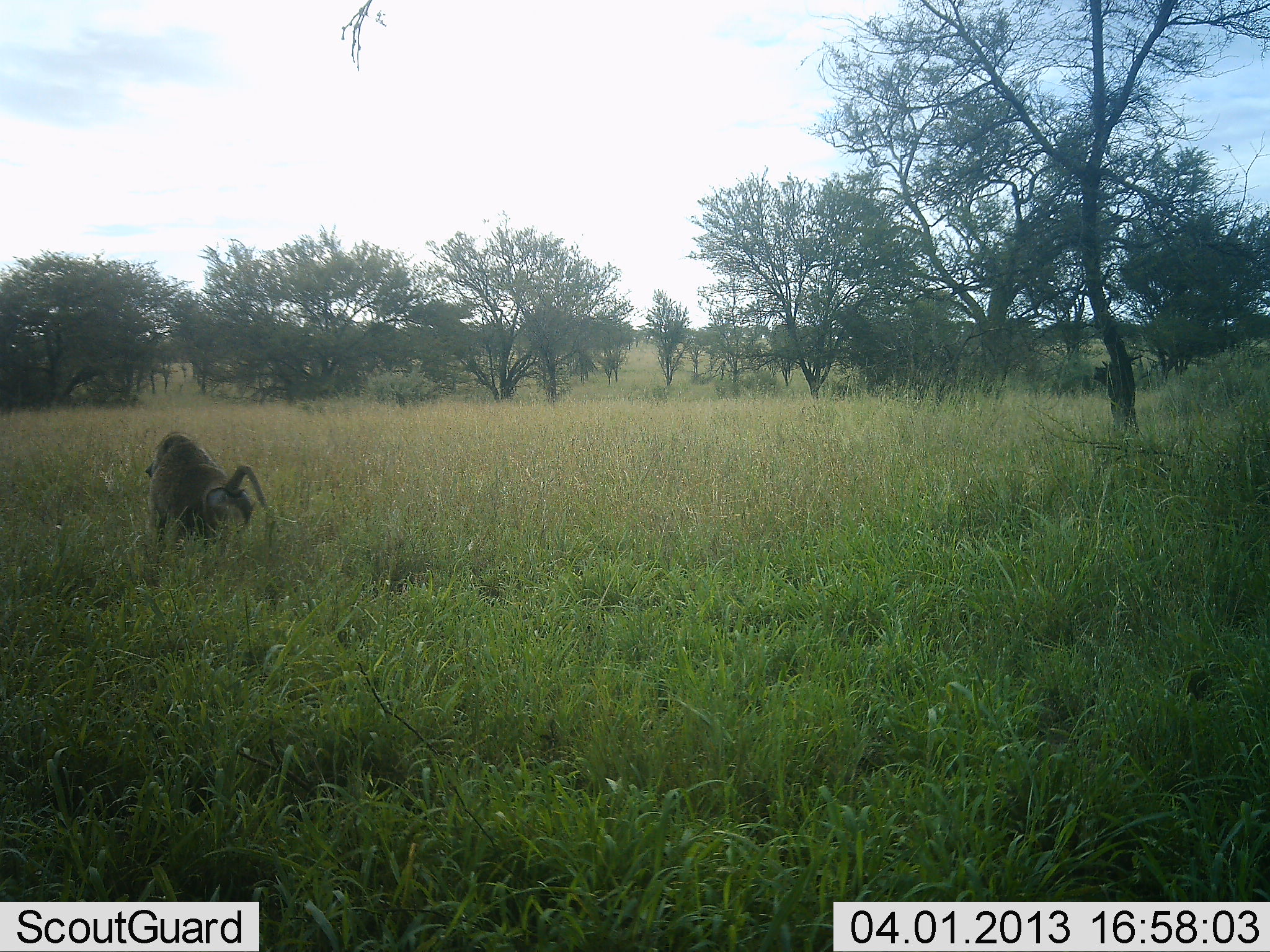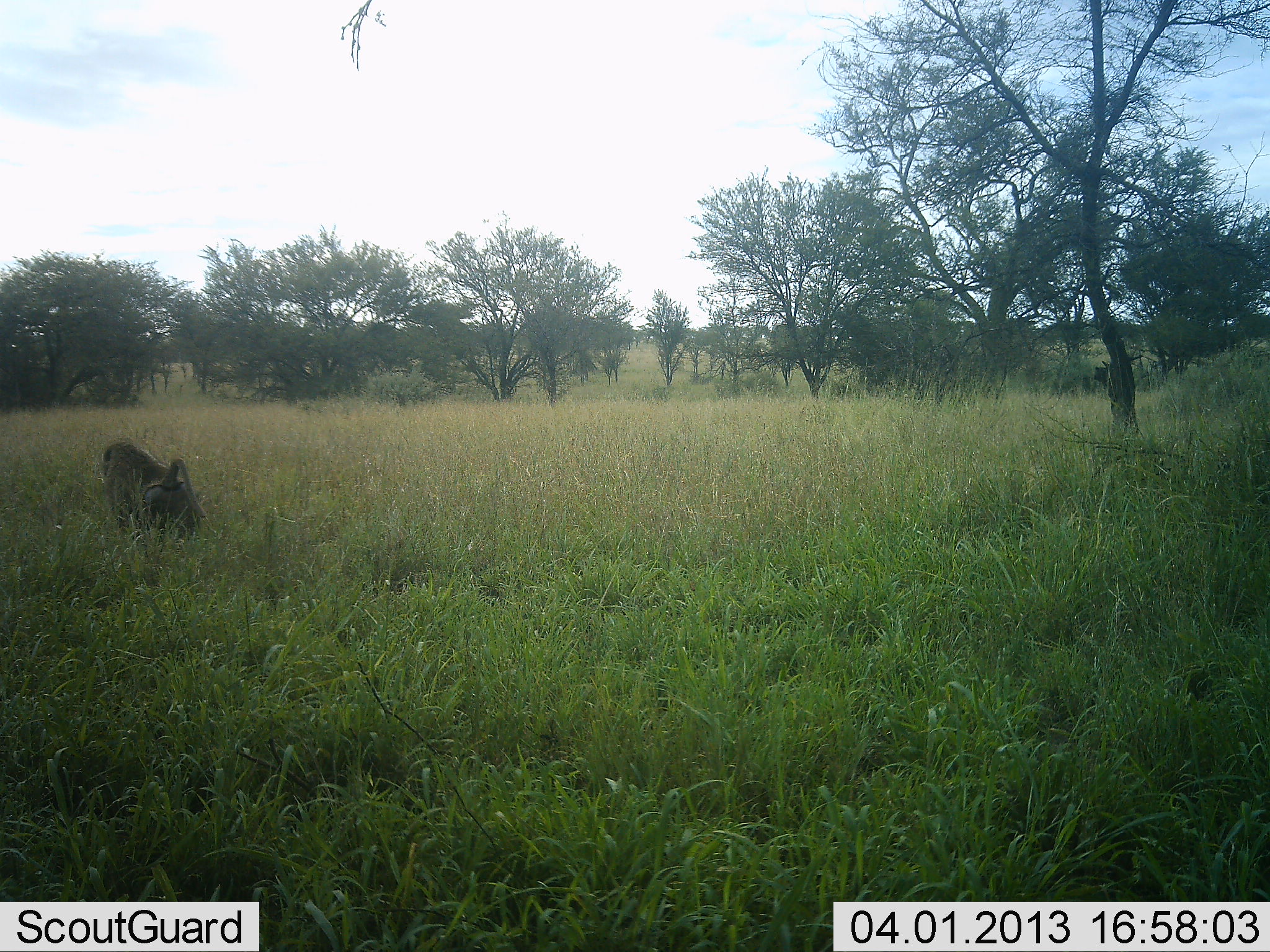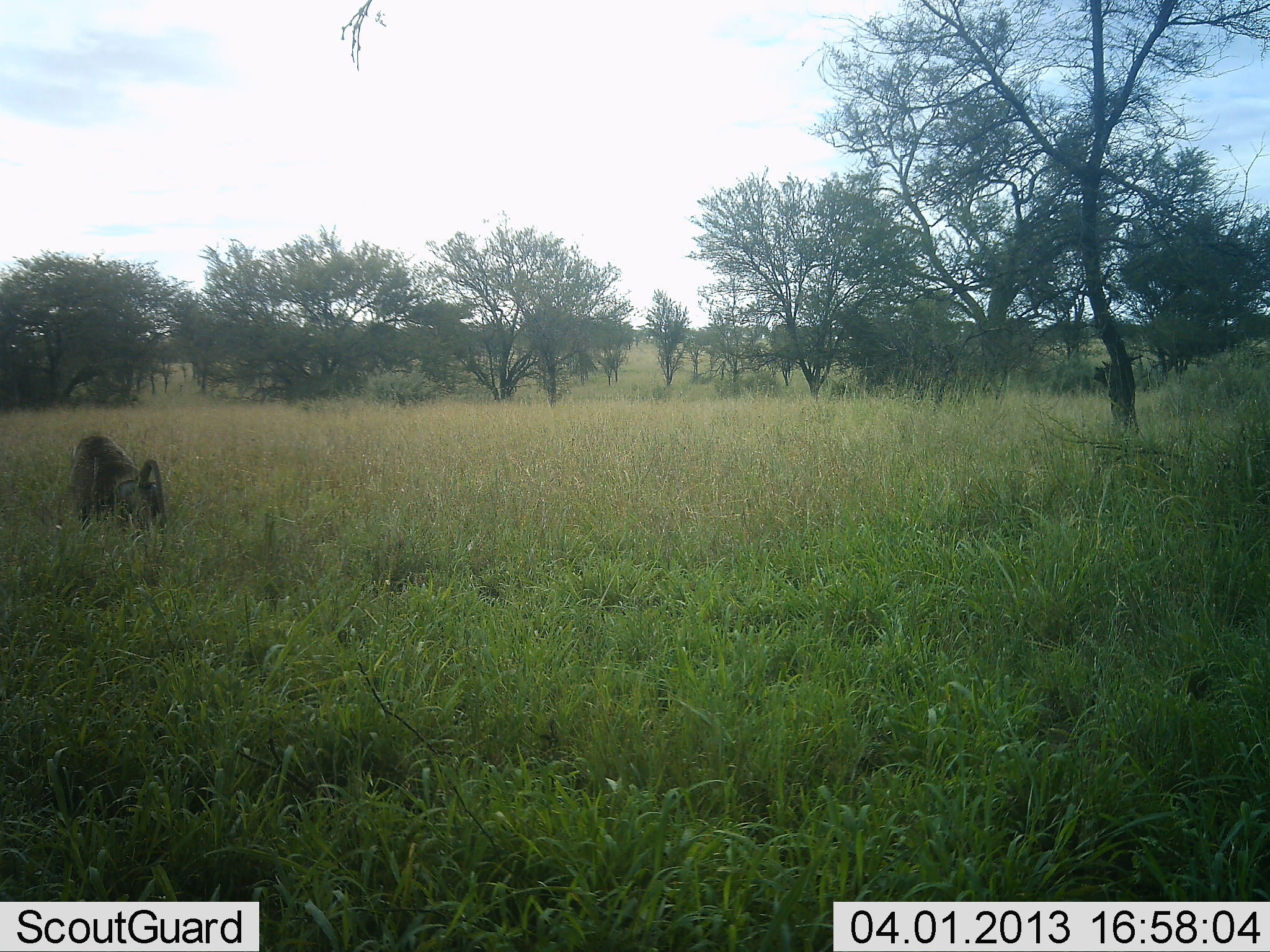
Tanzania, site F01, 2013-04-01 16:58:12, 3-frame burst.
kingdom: Animalia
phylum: Chordata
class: Mammalia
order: Primates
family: Cercopithecidae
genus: Papio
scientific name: Papio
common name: baboon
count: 1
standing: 3%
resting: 0%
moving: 97%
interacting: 0%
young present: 0%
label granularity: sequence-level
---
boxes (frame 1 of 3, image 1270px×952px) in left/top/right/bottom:
animal: 144/432/272/552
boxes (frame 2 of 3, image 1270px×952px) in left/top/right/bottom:
animal: 100/441/205/557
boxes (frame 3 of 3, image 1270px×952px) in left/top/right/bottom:
animal: 69/435/166/534